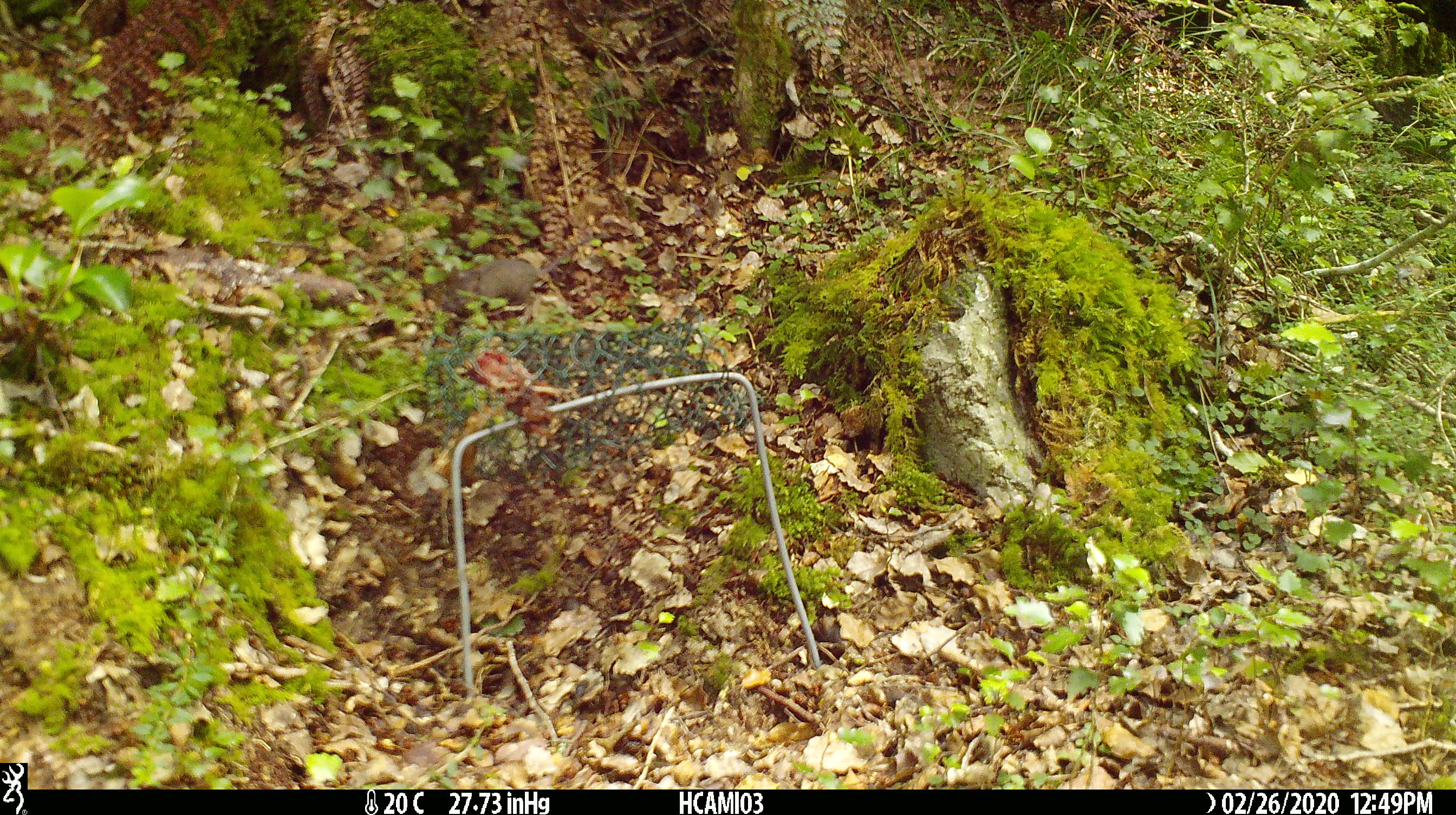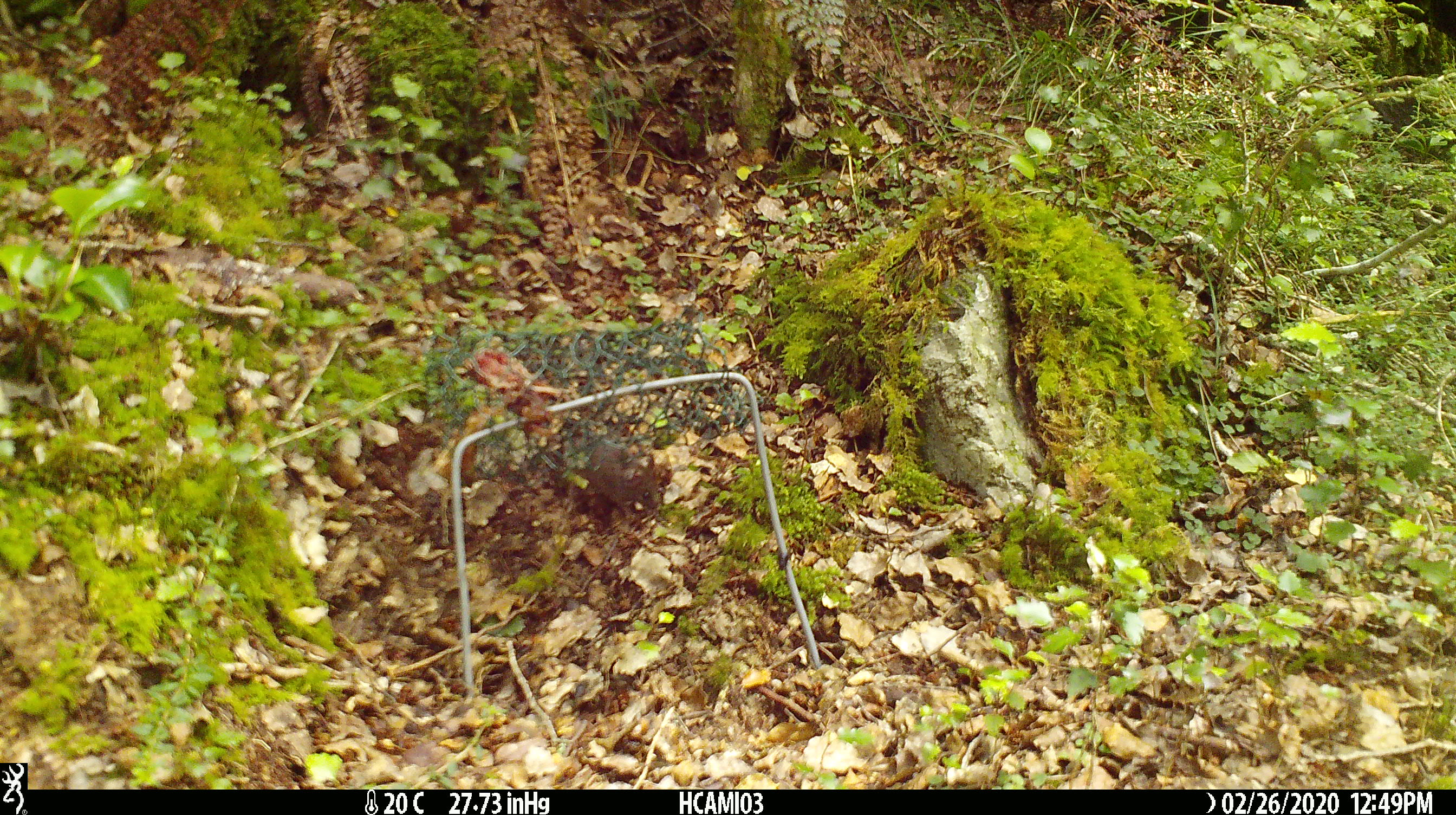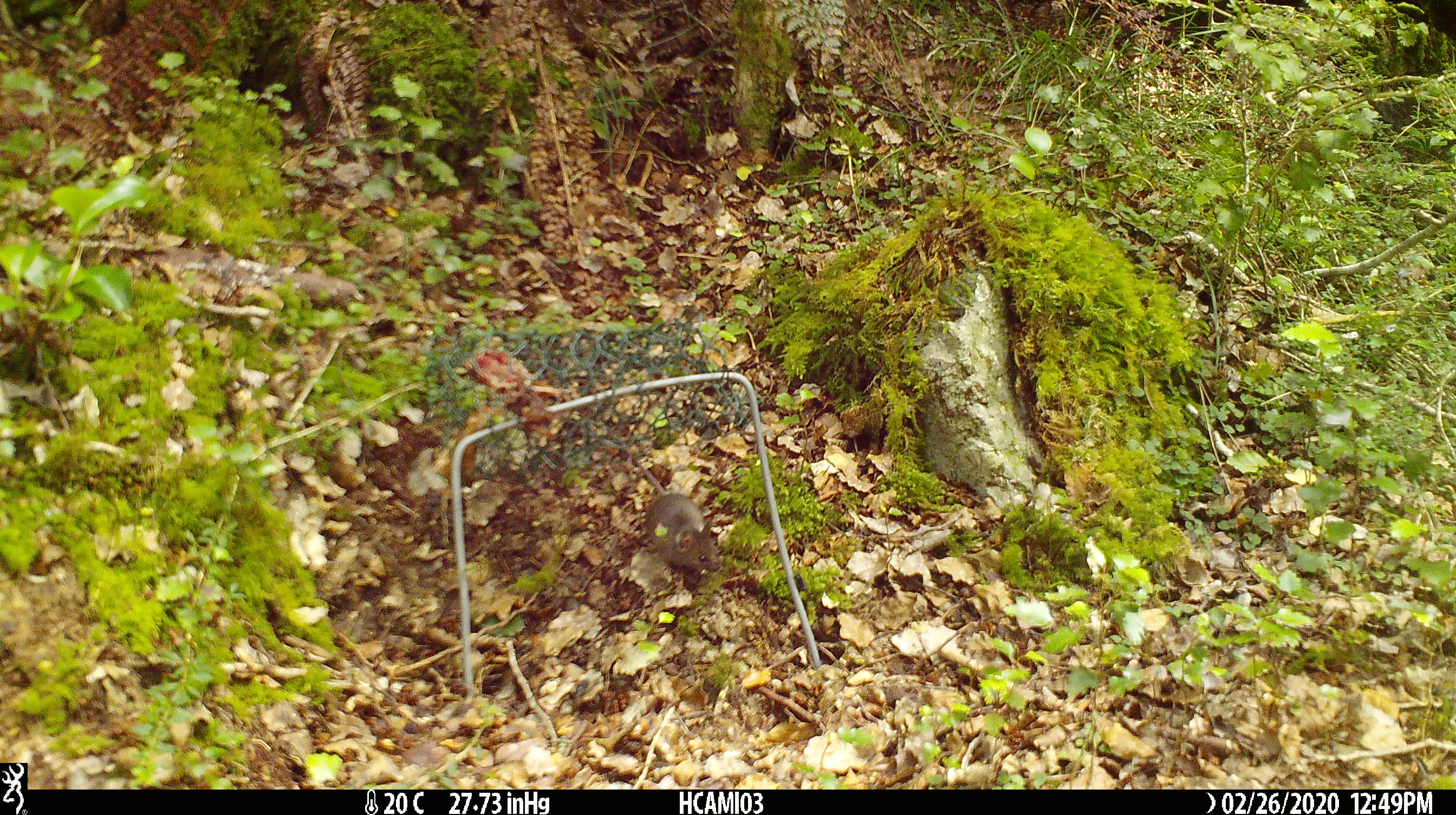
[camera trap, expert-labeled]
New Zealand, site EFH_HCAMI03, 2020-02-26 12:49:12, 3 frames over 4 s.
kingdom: Animalia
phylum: Chordata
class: Mammalia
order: Rodentia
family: Muridae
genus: Mus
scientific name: Mus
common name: mouse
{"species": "mouse (Mus)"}